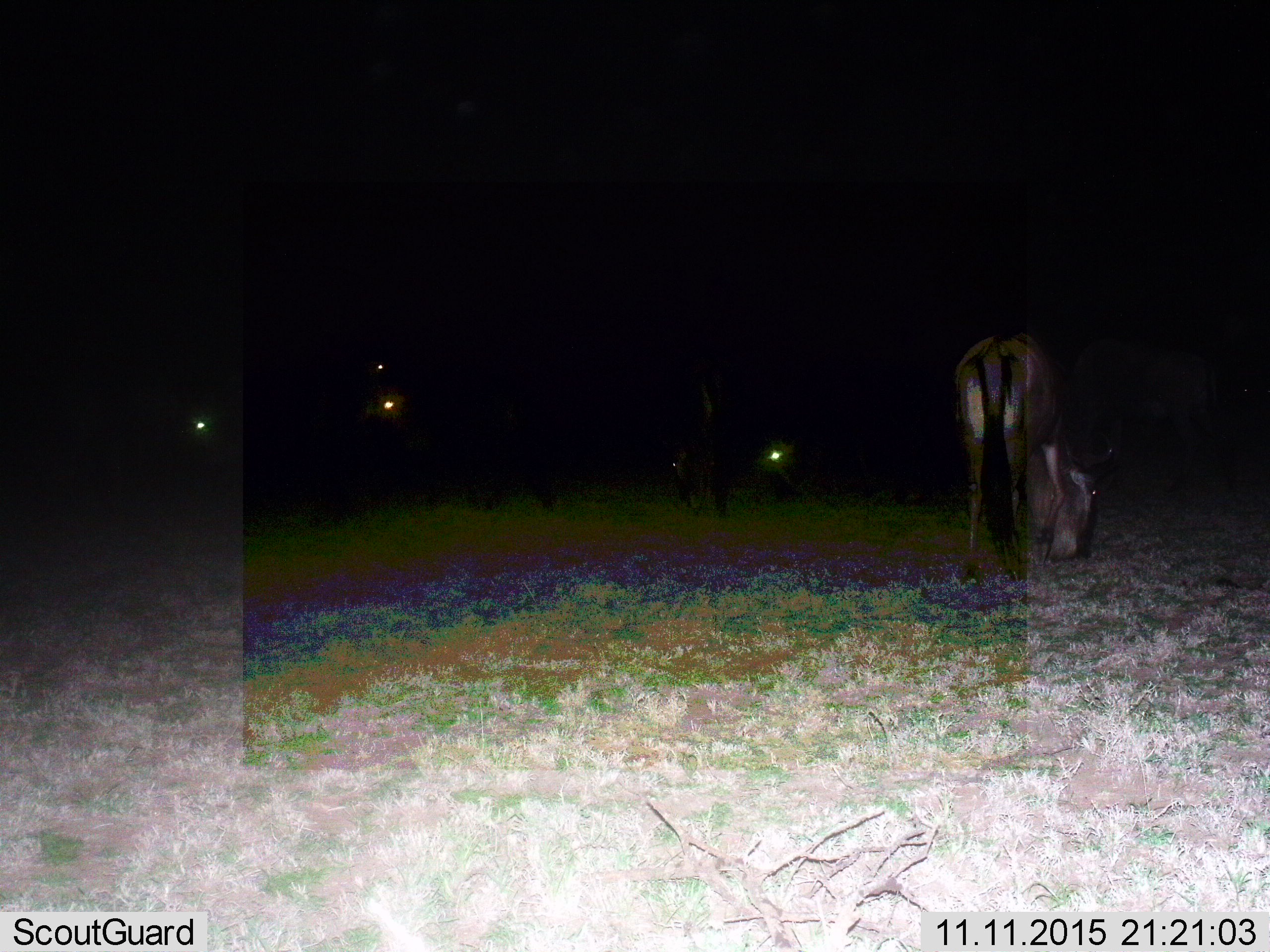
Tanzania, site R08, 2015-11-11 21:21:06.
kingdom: Animalia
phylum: Chordata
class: Mammalia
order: Artiodactyla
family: Bovidae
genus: Connochaetes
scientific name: Connochaetes taurinus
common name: blue wildebeest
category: wildebeest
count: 2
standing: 33%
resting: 11%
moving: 0%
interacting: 0%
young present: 0%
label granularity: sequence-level